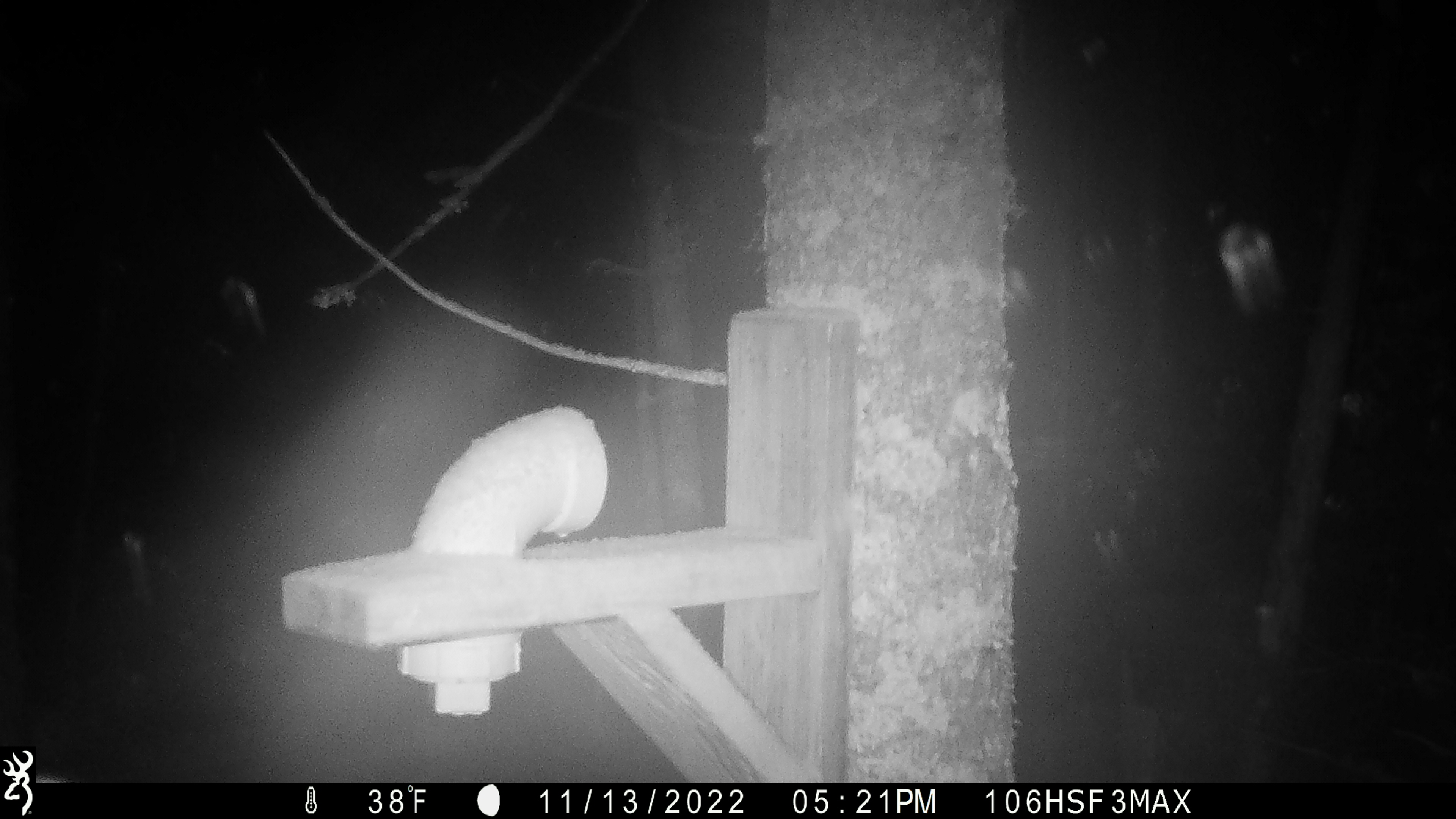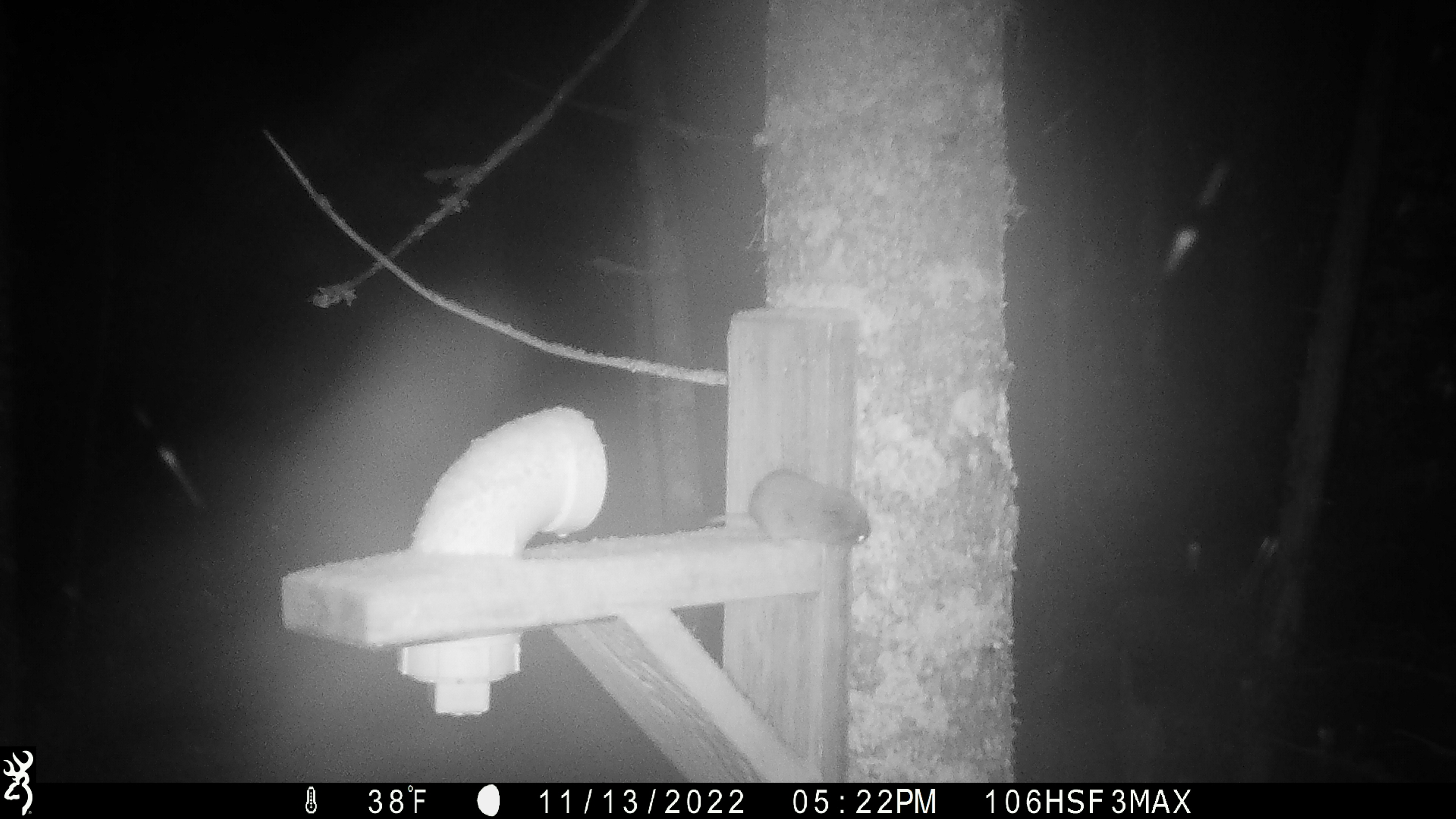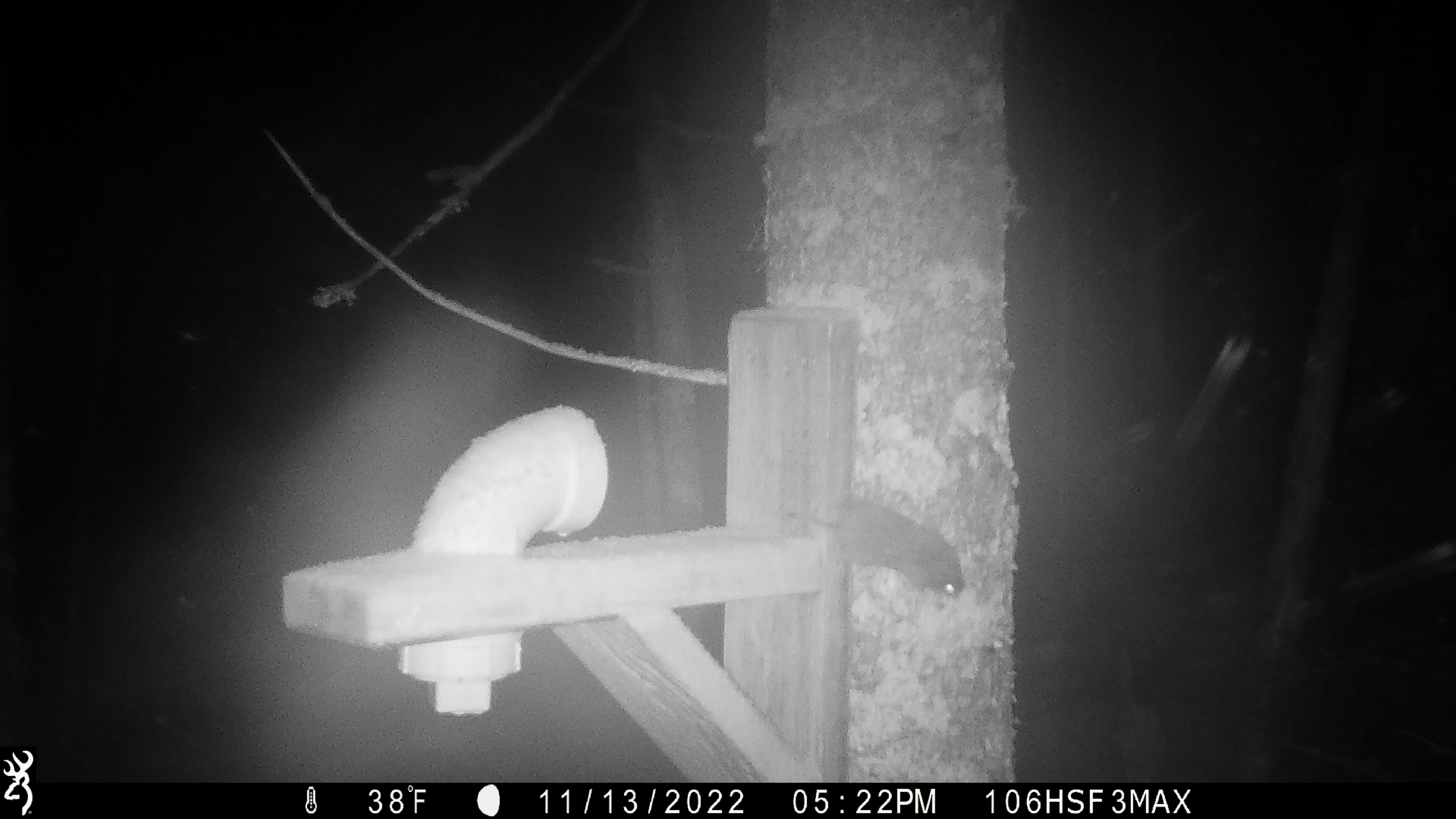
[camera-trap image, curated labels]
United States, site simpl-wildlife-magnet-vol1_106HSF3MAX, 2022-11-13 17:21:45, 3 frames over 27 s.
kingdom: Animalia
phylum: Chordata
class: Mammalia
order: Rodentia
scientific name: Rodentia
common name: mouse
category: mouse sp.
Mouse sp. (mouse) (Rodentia).